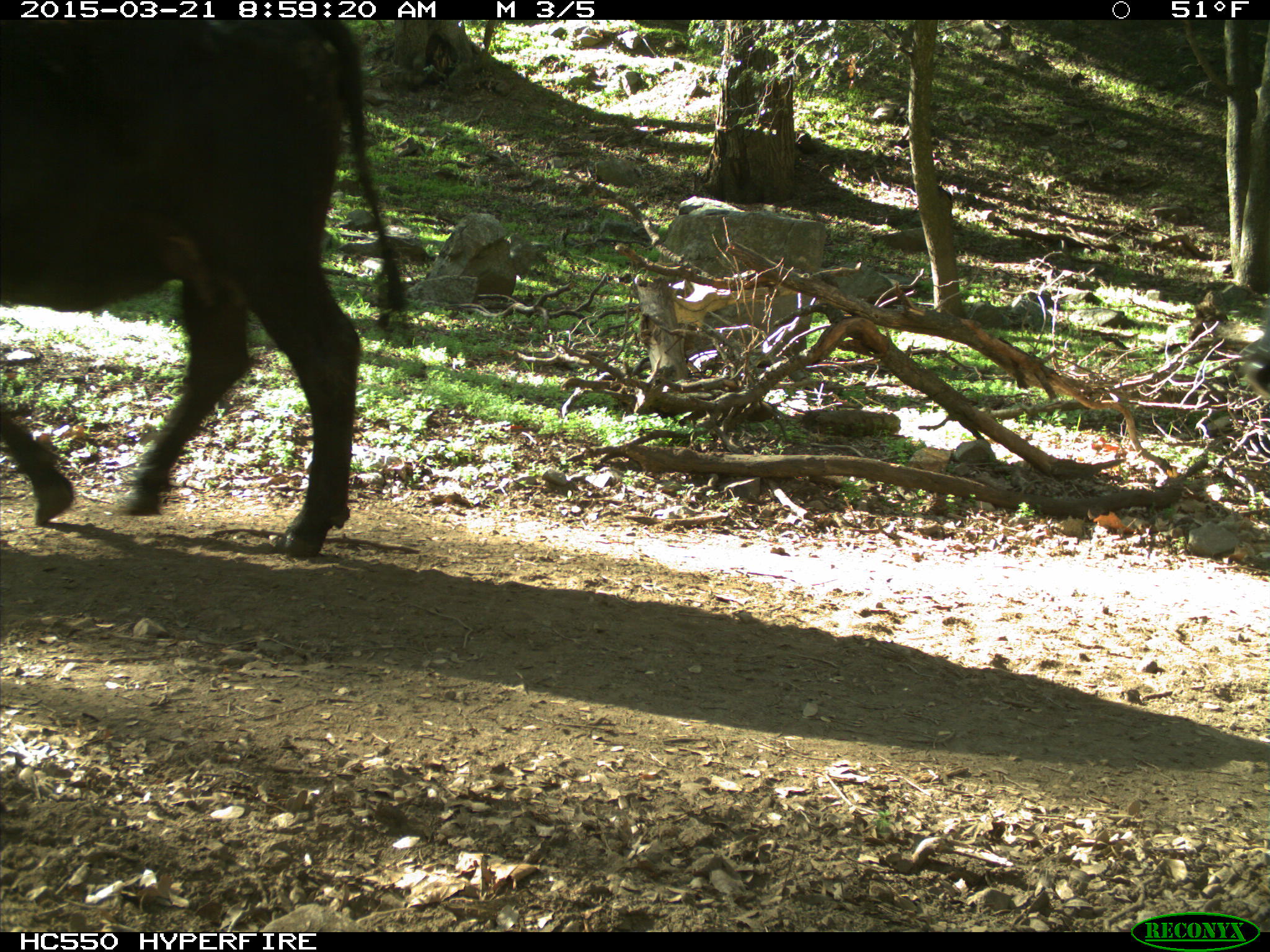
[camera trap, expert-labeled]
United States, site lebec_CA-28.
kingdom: Animalia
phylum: Chordata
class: Mammalia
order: Artiodactyla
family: Bovidae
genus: Bos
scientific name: Bos taurus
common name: domestic cow